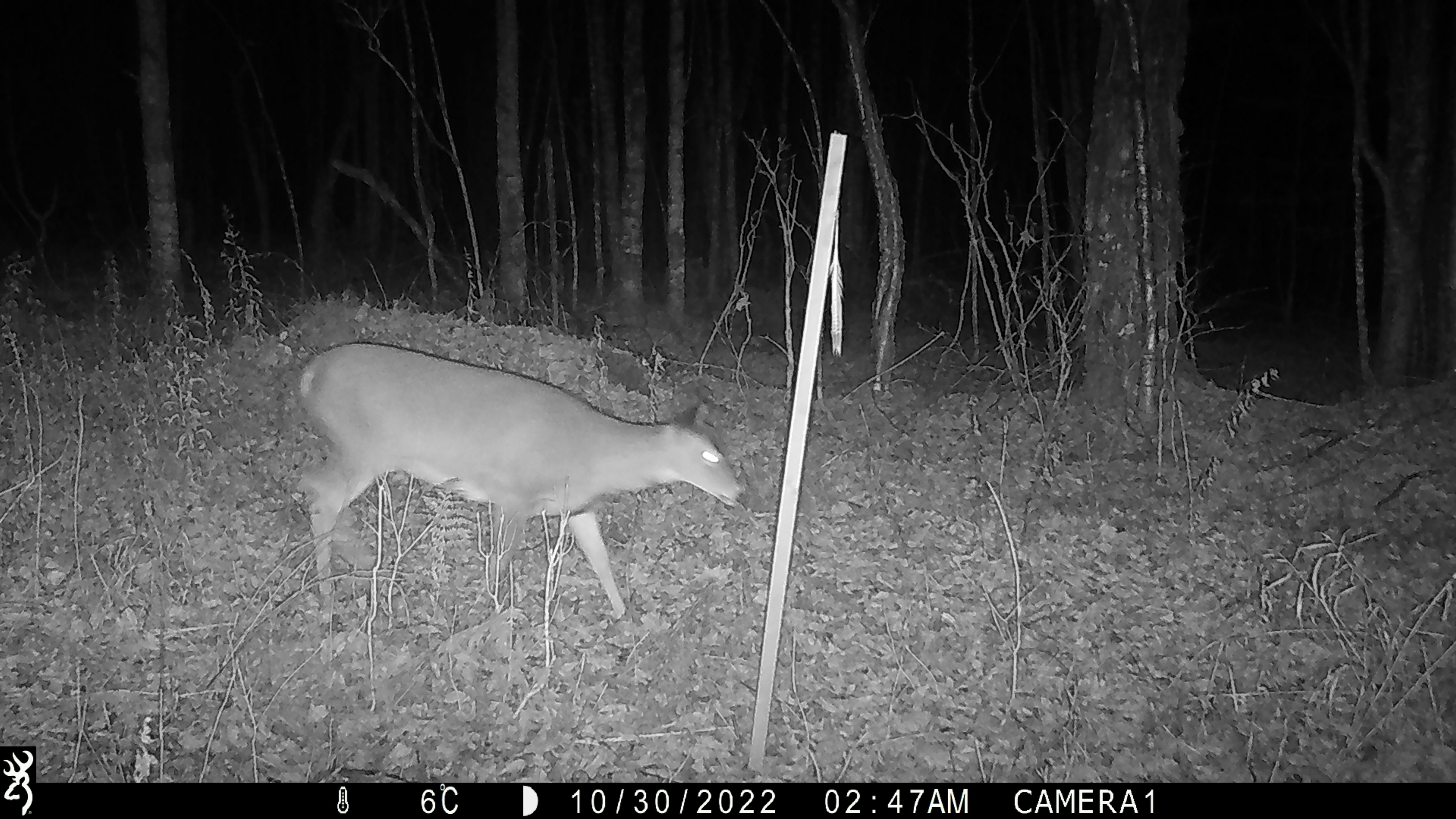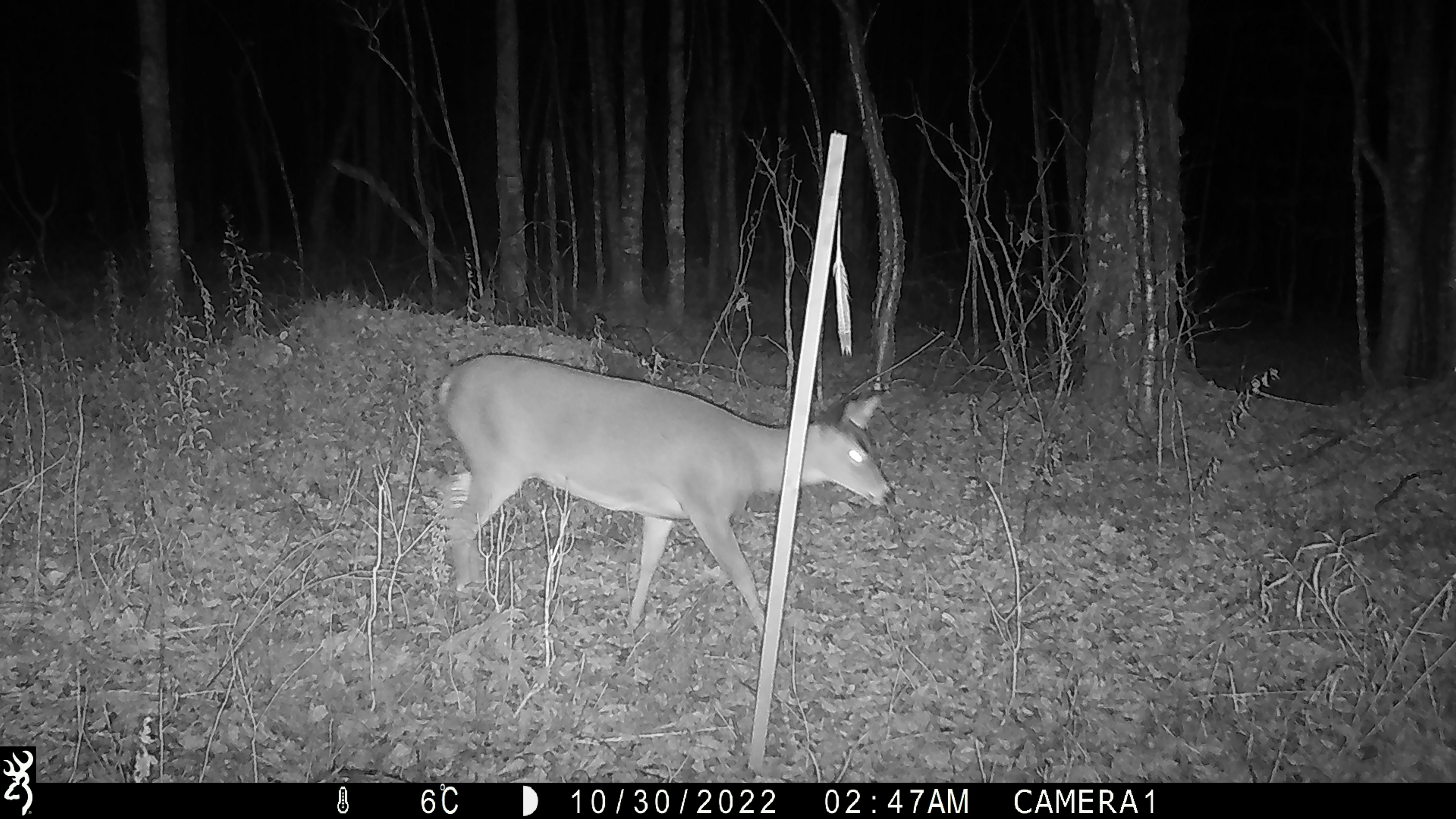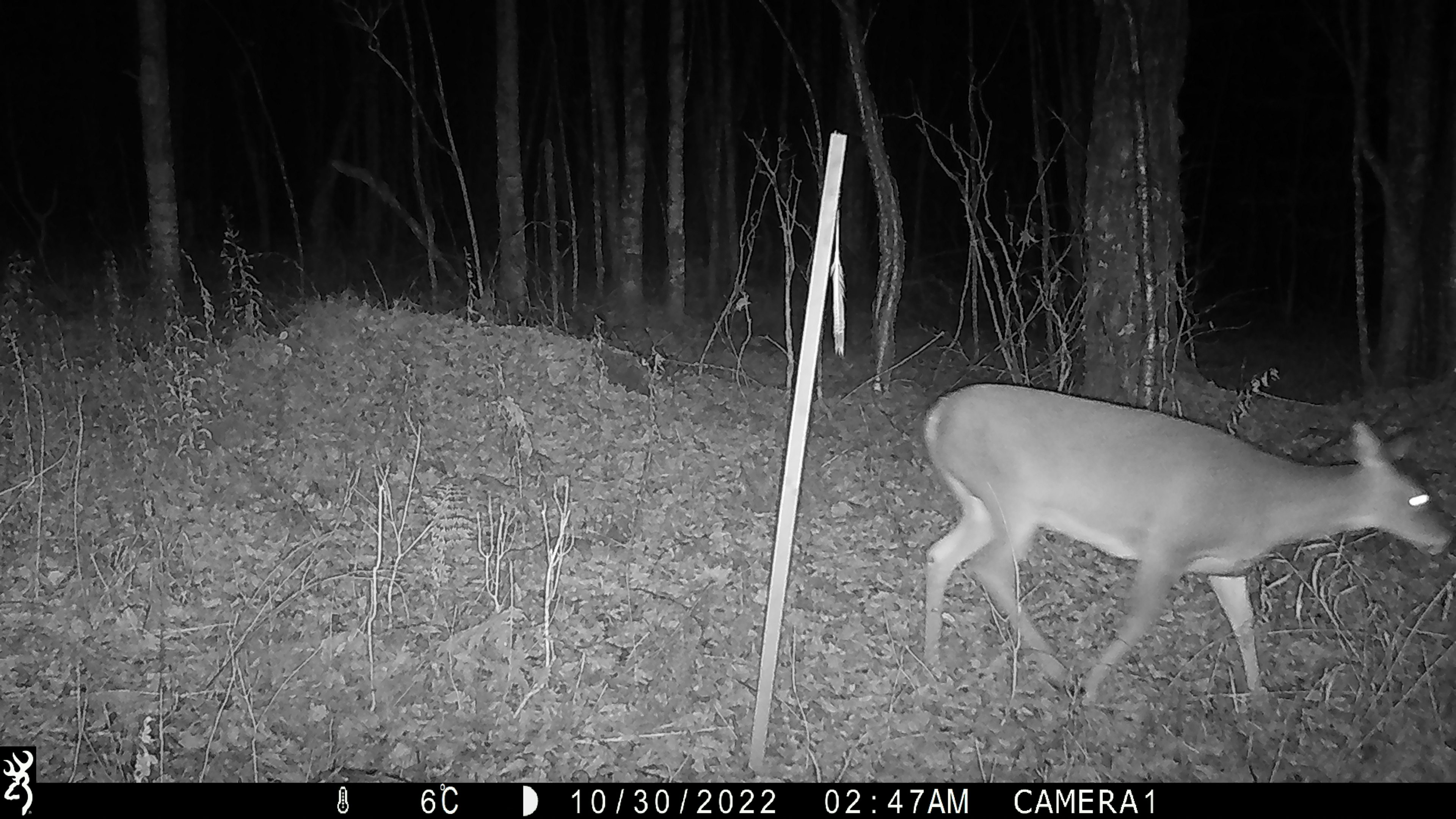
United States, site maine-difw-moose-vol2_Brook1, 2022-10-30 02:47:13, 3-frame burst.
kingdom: Animalia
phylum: Chordata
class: Aves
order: Passeriformes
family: Paridae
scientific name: Paridae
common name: chickadee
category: chickadee sp.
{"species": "chickadee sp. (chickadee) (Paridae)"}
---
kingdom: Animalia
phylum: Chordata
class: Mammalia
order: Artiodactyla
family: Cervidae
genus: Odocoileus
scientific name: Odocoileus virginianus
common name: white-tailed deer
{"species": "white-tailed deer (Odocoileus virginianus)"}